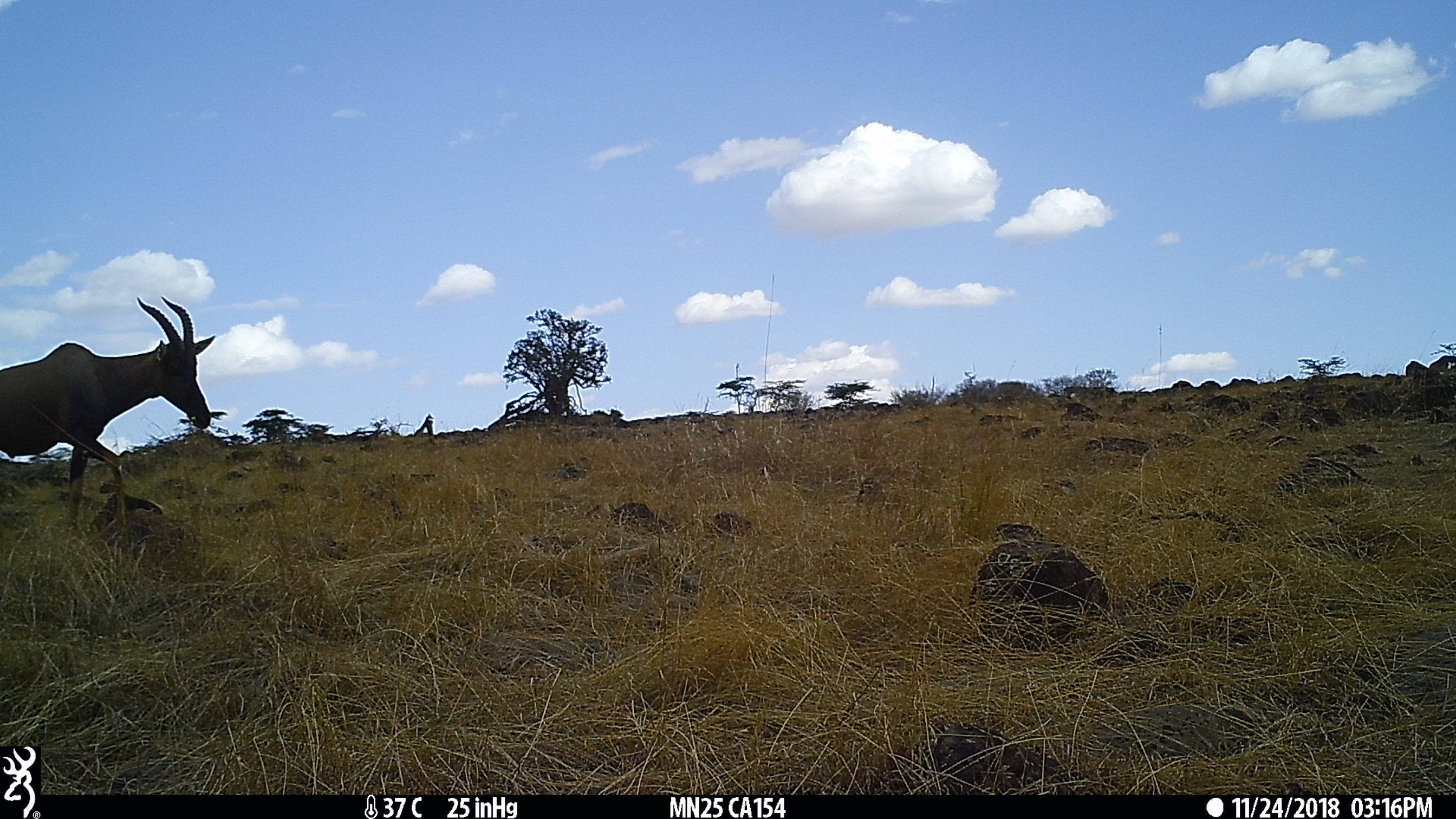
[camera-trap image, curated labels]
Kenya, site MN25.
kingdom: Animalia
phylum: Chordata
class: Mammalia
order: Artiodactyla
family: Bovidae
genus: Damaliscus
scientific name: Damaliscus lunatus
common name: topi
Topi (Damaliscus lunatus).